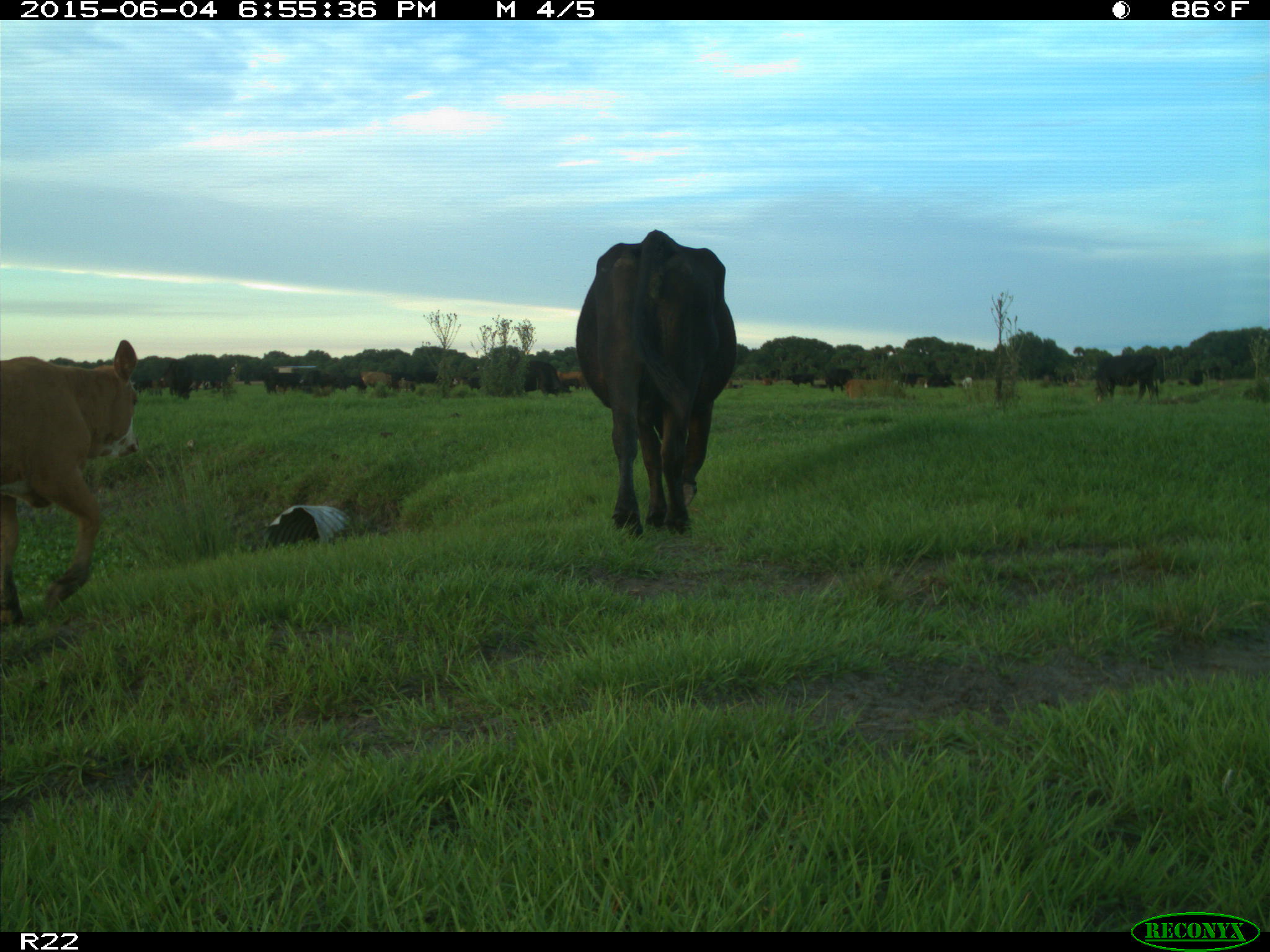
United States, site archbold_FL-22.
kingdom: Animalia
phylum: Chordata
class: Mammalia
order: Artiodactyla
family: Bovidae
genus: Bos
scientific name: Bos taurus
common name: domestic cow